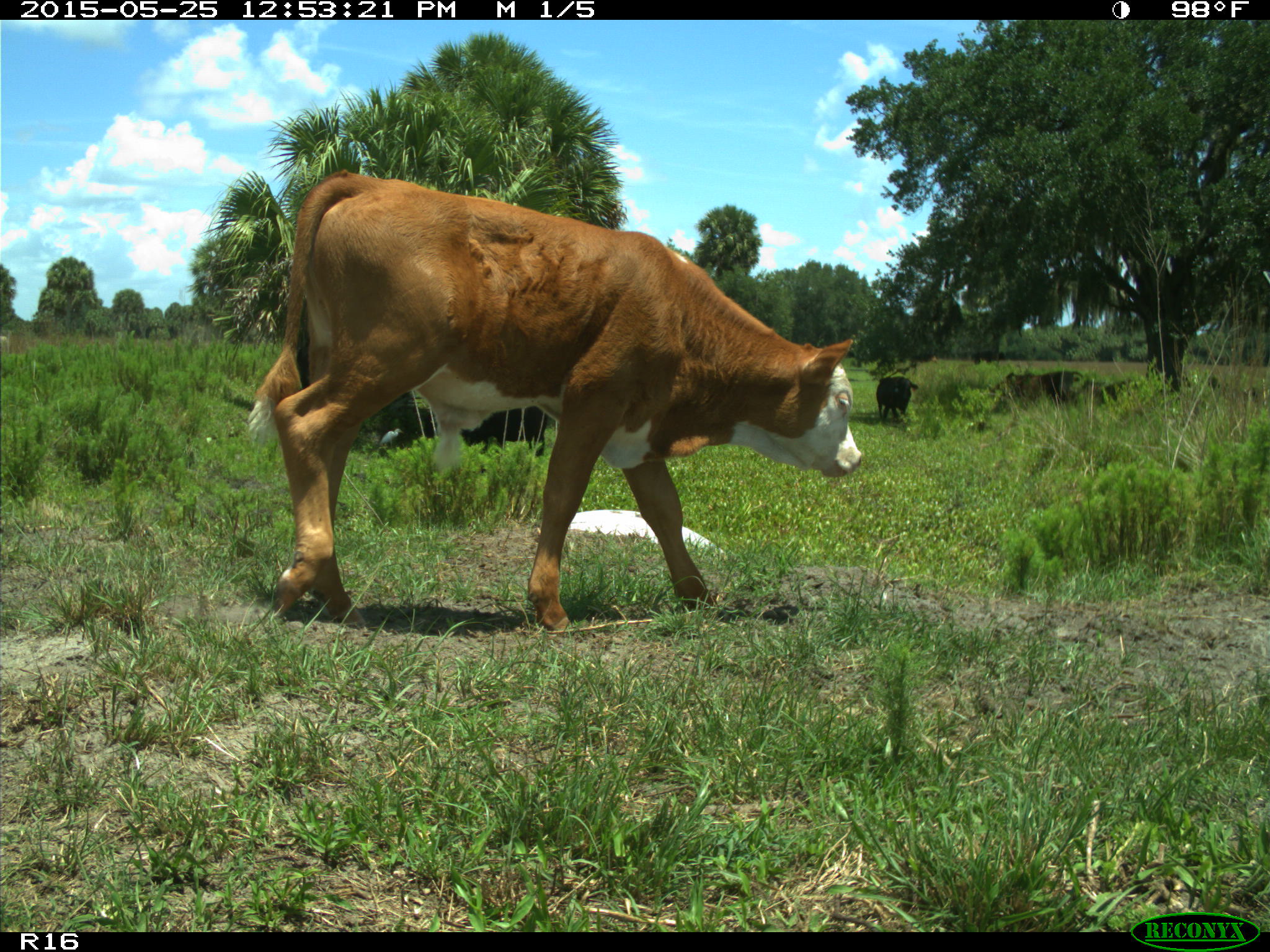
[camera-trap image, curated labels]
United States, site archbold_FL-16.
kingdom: Animalia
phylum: Chordata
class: Mammalia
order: Artiodactyla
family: Bovidae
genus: Bos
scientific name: Bos taurus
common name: domestic cow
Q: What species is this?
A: Bos taurus (domestic cow).